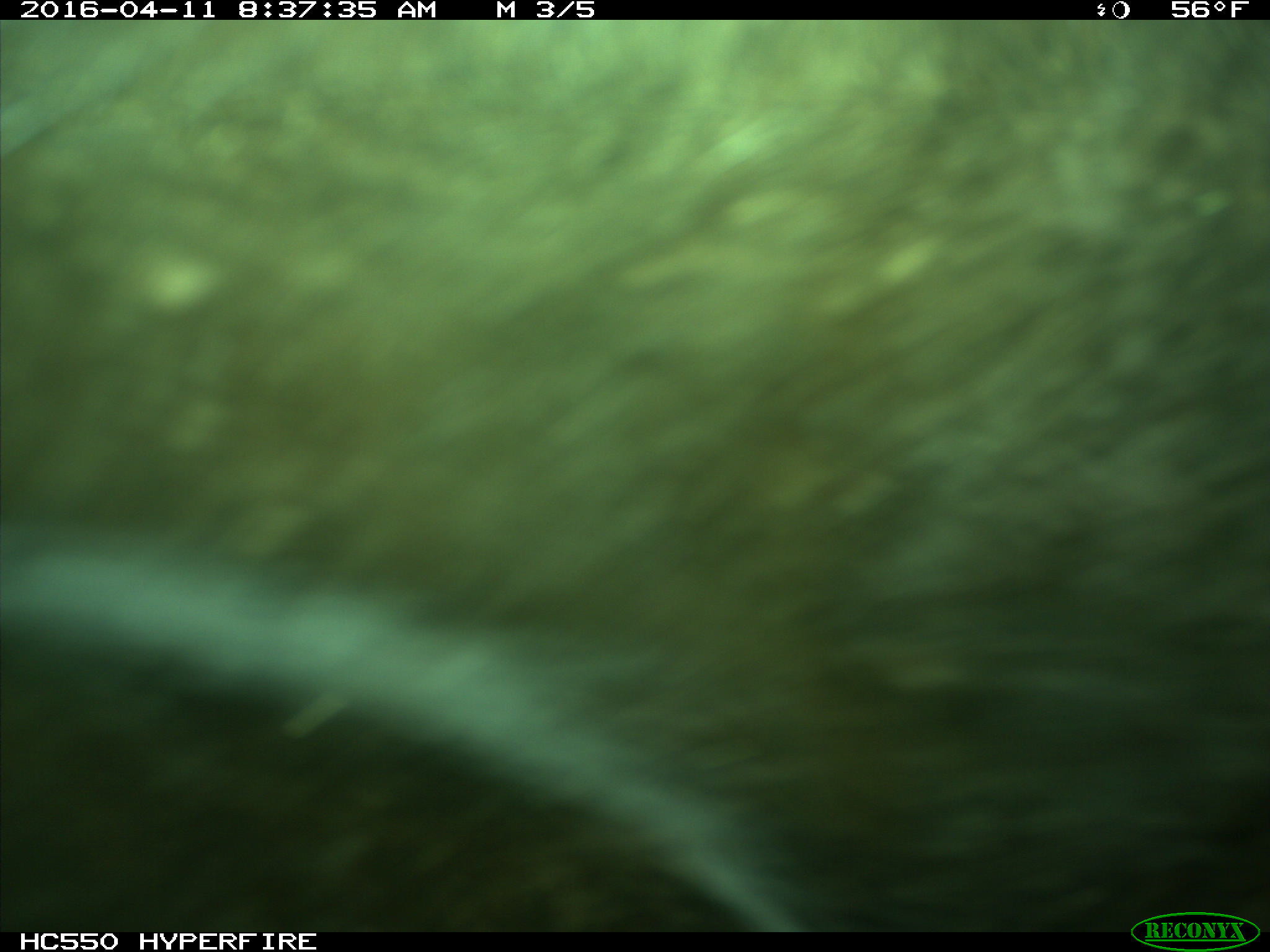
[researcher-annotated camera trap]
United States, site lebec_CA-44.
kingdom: Animalia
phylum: Chordata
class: Mammalia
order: Artiodactyla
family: Bovidae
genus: Bos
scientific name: Bos taurus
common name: domestic cow